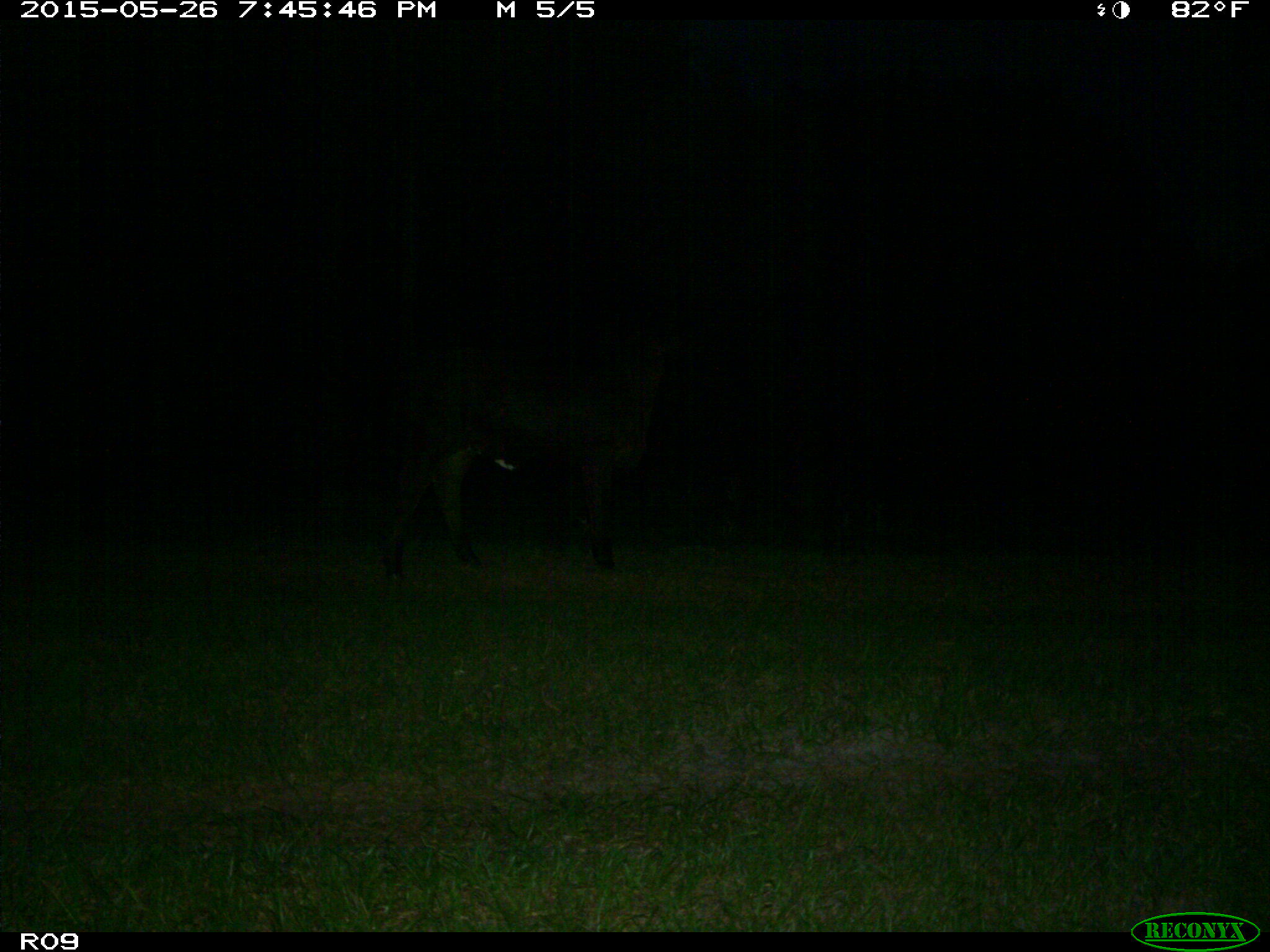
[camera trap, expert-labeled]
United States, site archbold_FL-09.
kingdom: Animalia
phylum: Chordata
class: Mammalia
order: Artiodactyla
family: Bovidae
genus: Bos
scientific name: Bos taurus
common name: domestic cow